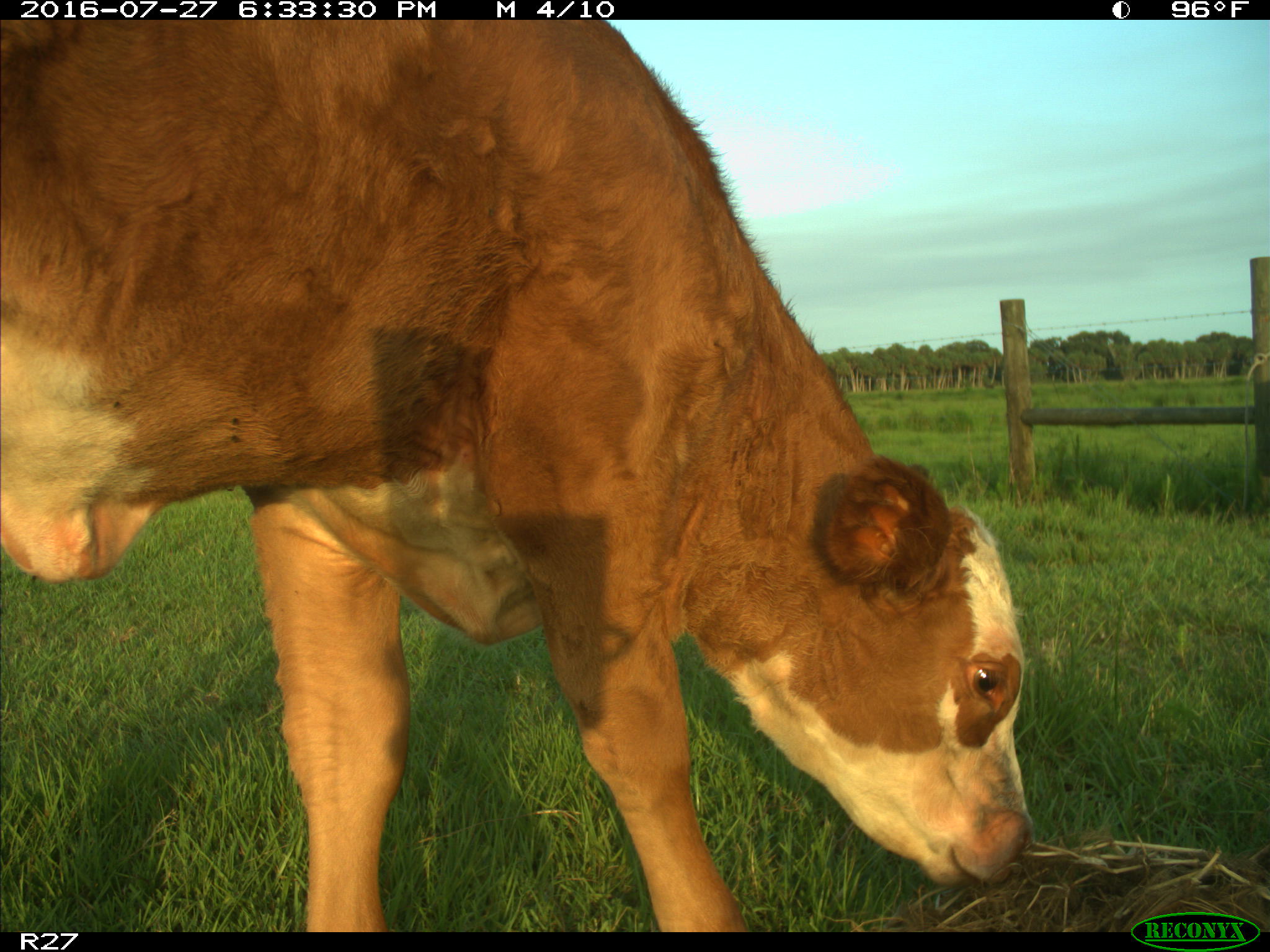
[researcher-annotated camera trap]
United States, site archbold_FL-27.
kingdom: Animalia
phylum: Chordata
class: Mammalia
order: Artiodactyla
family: Bovidae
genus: Bos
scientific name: Bos taurus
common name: domestic cow